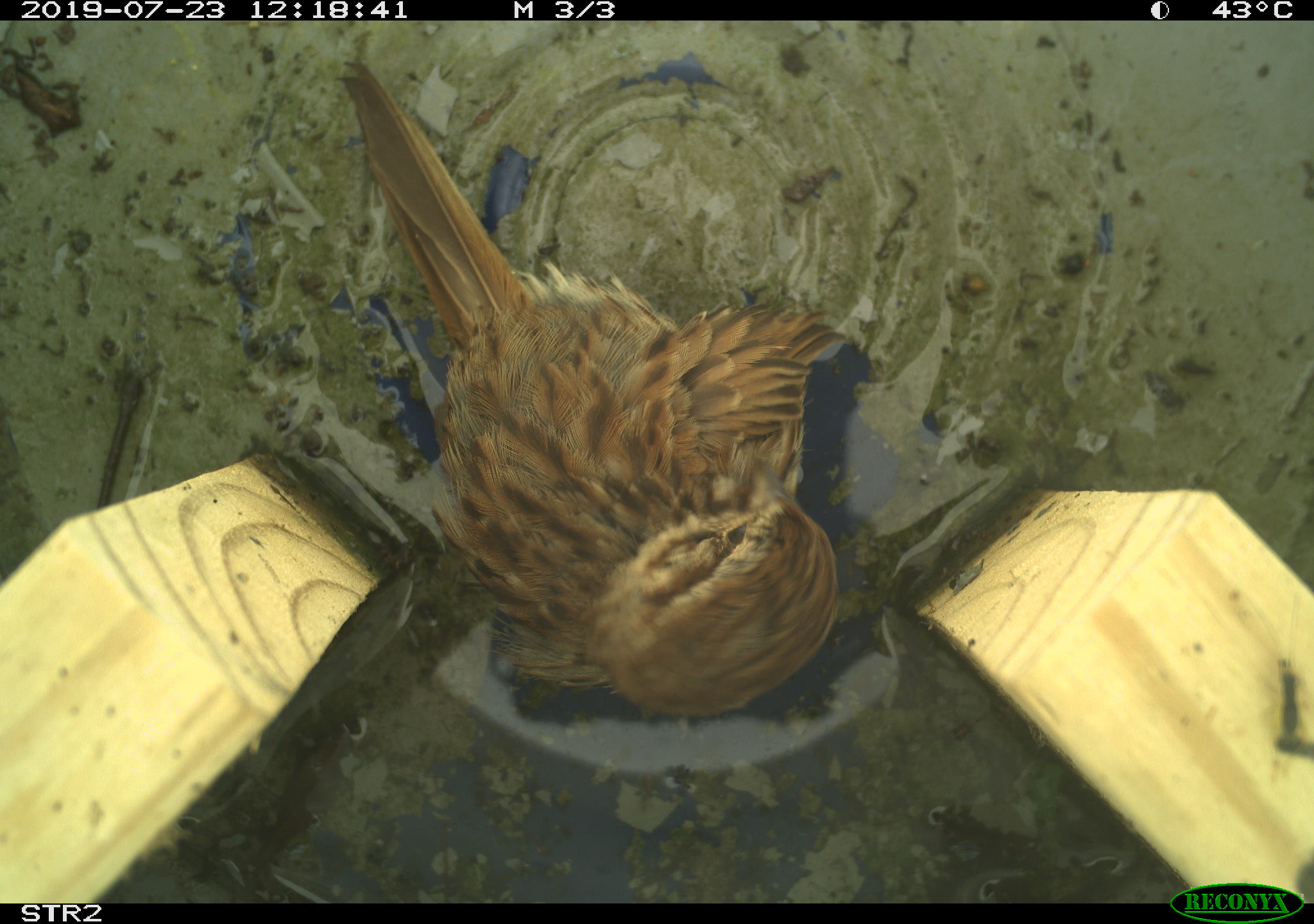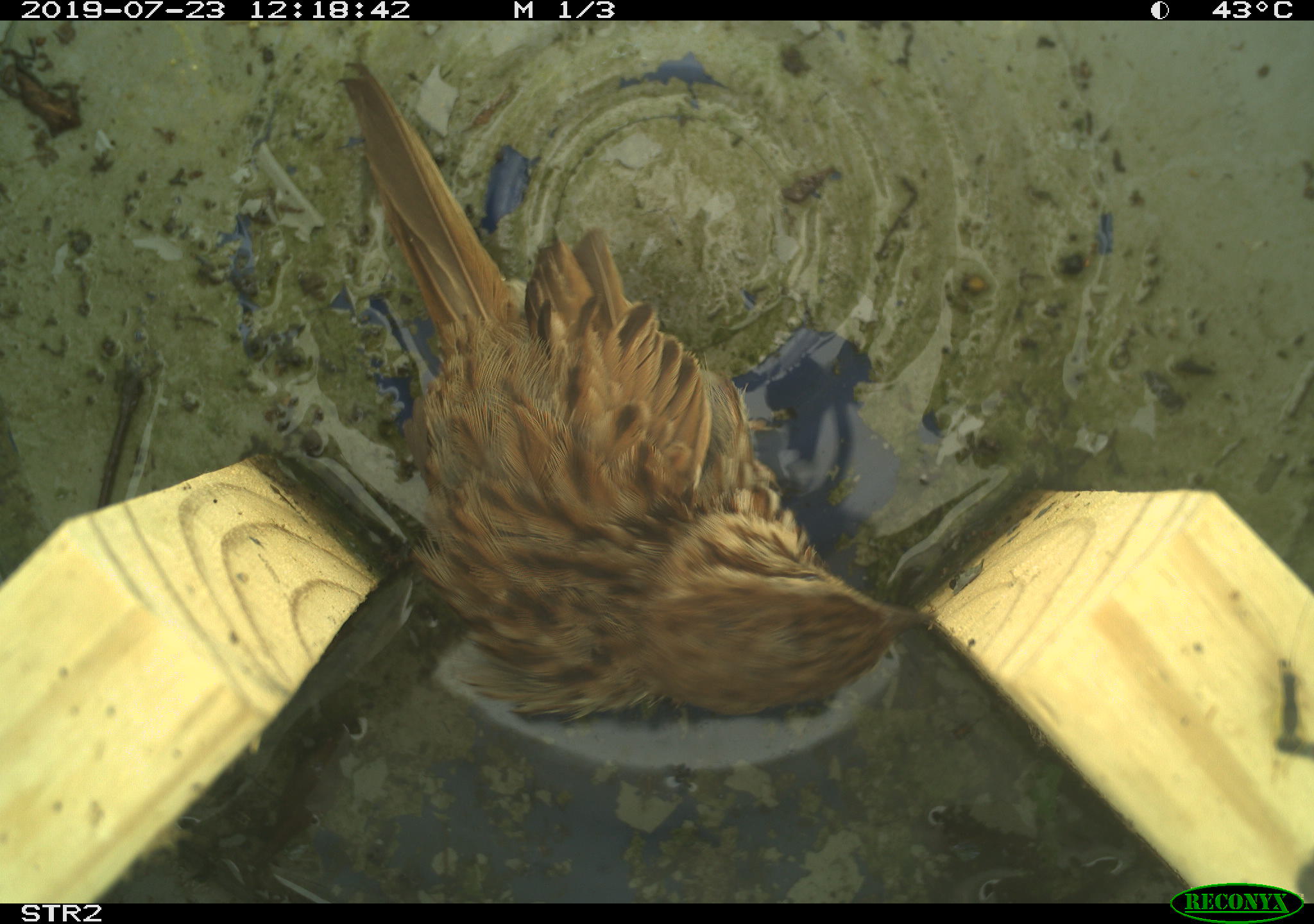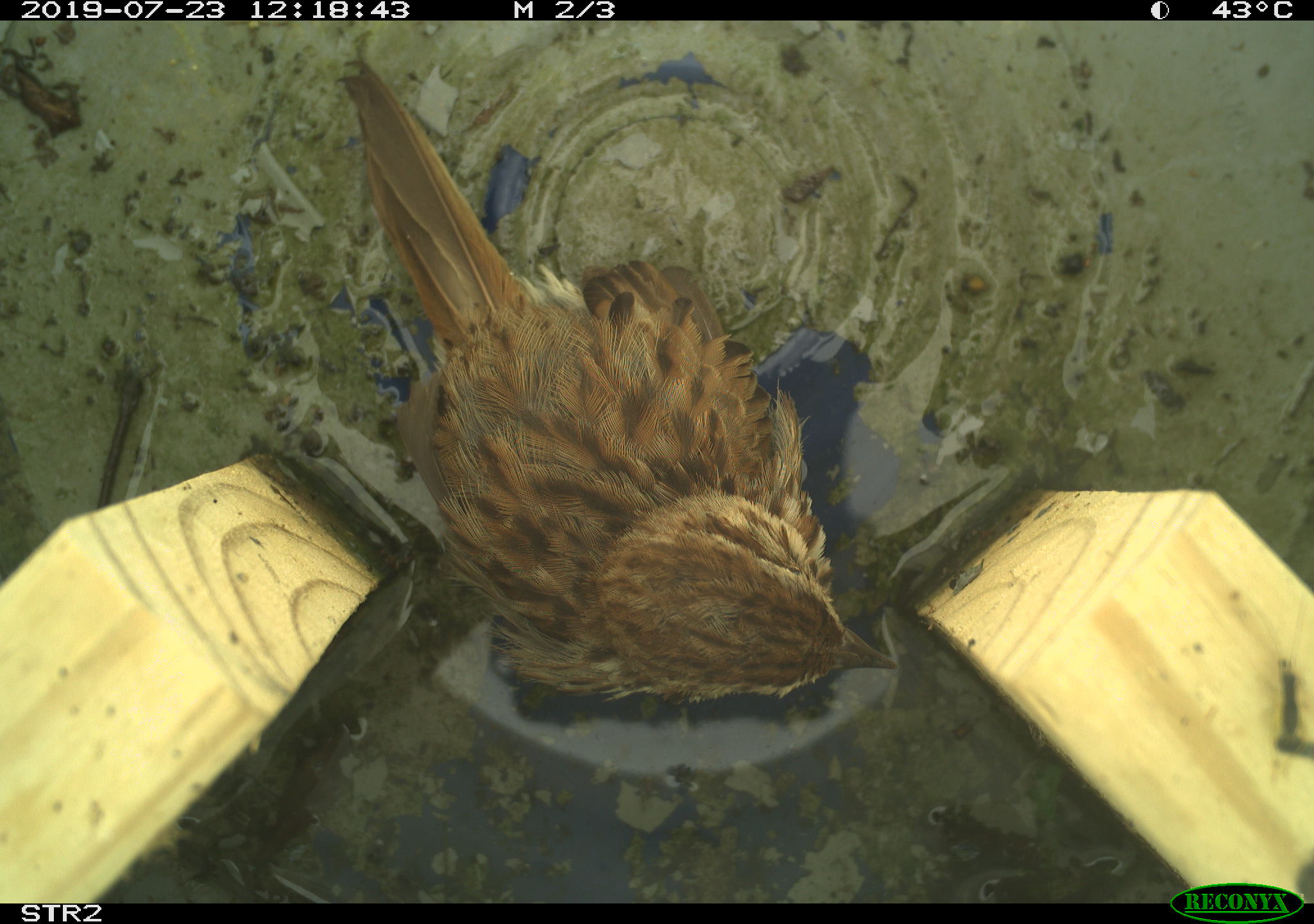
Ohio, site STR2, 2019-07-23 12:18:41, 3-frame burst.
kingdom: Animalia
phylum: Chordata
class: Aves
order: Passeriformes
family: Passerellidae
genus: Melospiza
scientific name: Melospiza melodia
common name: song sparrow